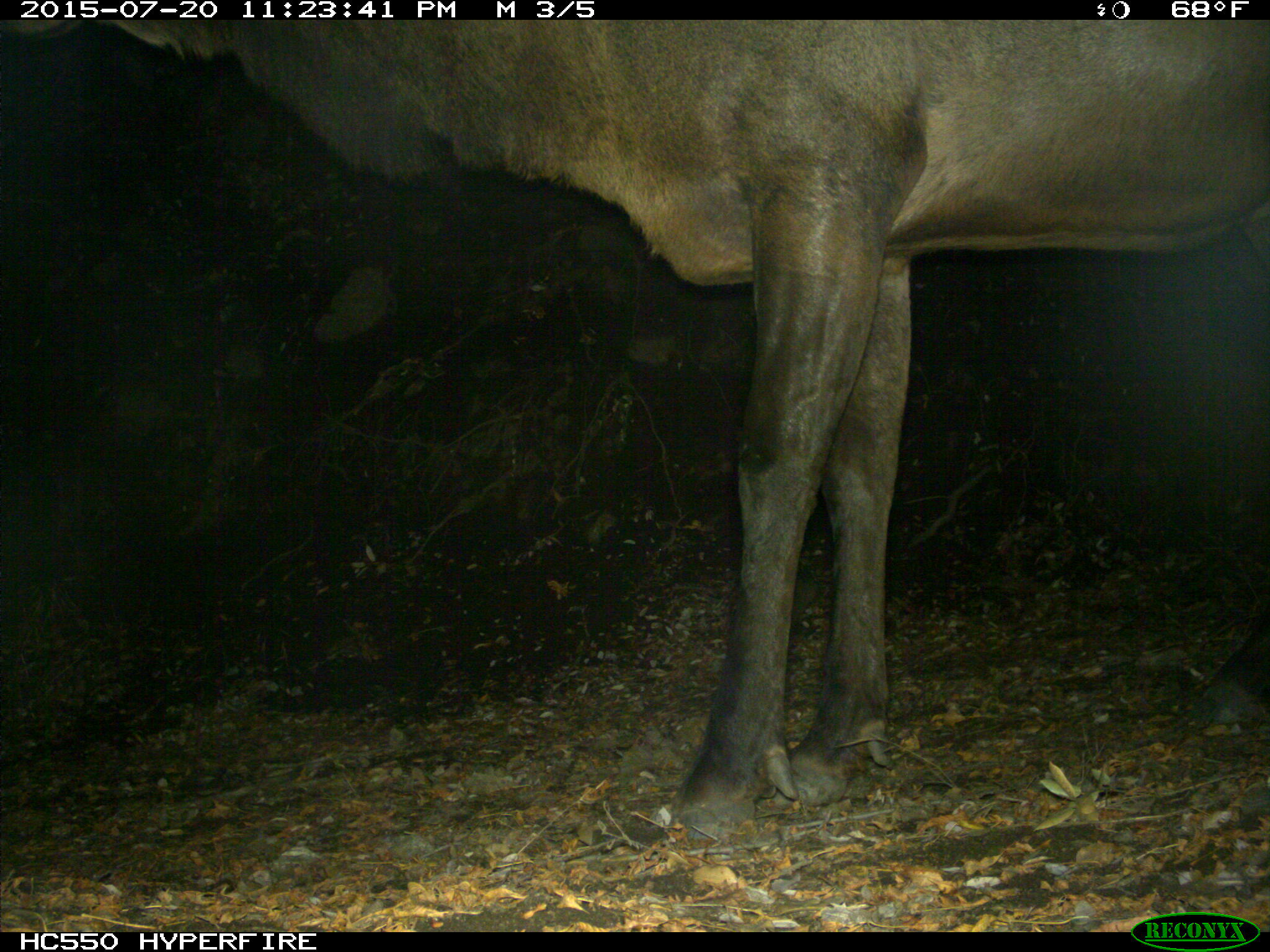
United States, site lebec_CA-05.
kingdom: Animalia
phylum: Chordata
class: Mammalia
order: Artiodactyla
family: Cervidae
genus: Cervus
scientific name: Cervus canadensis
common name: elk